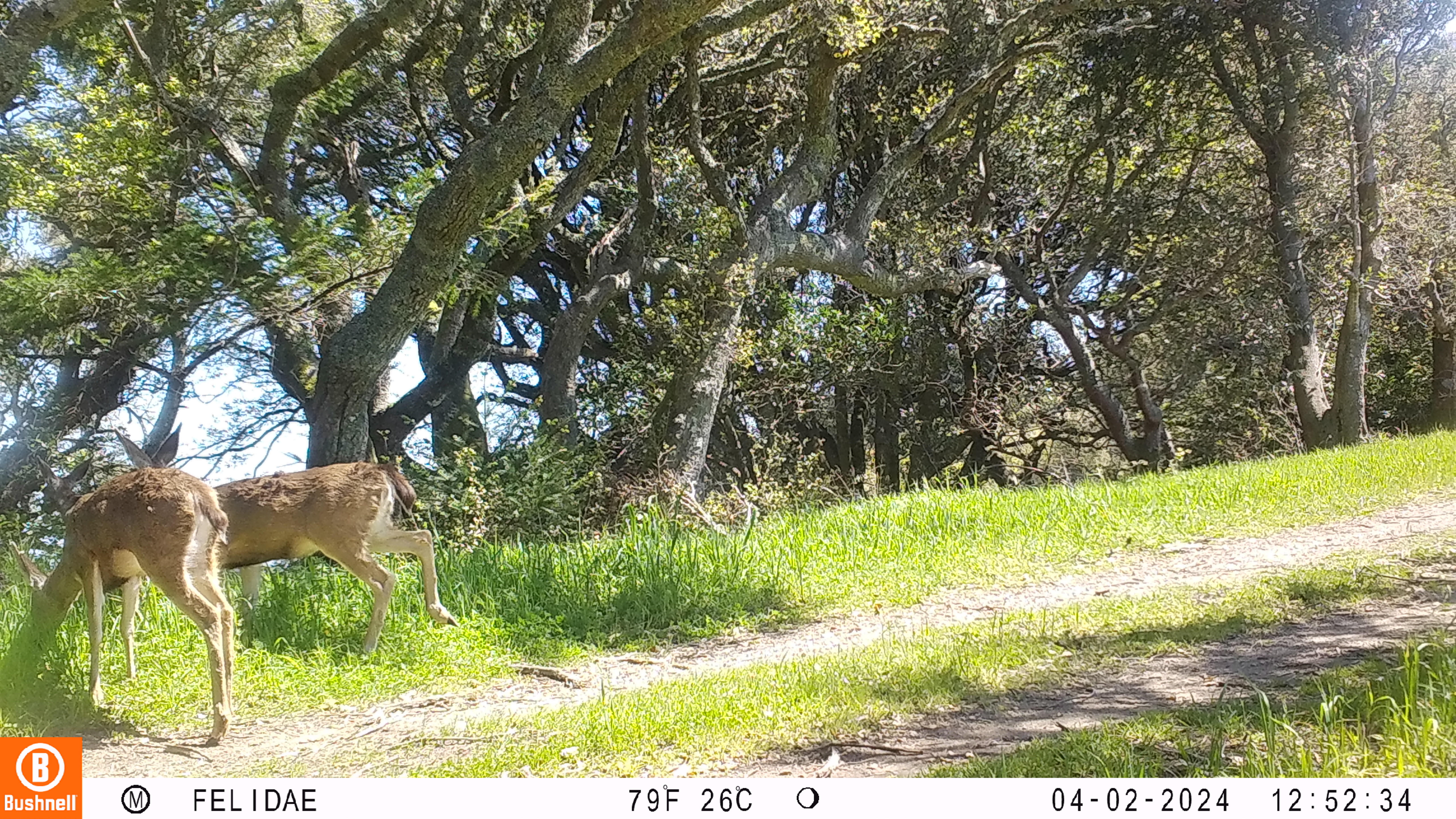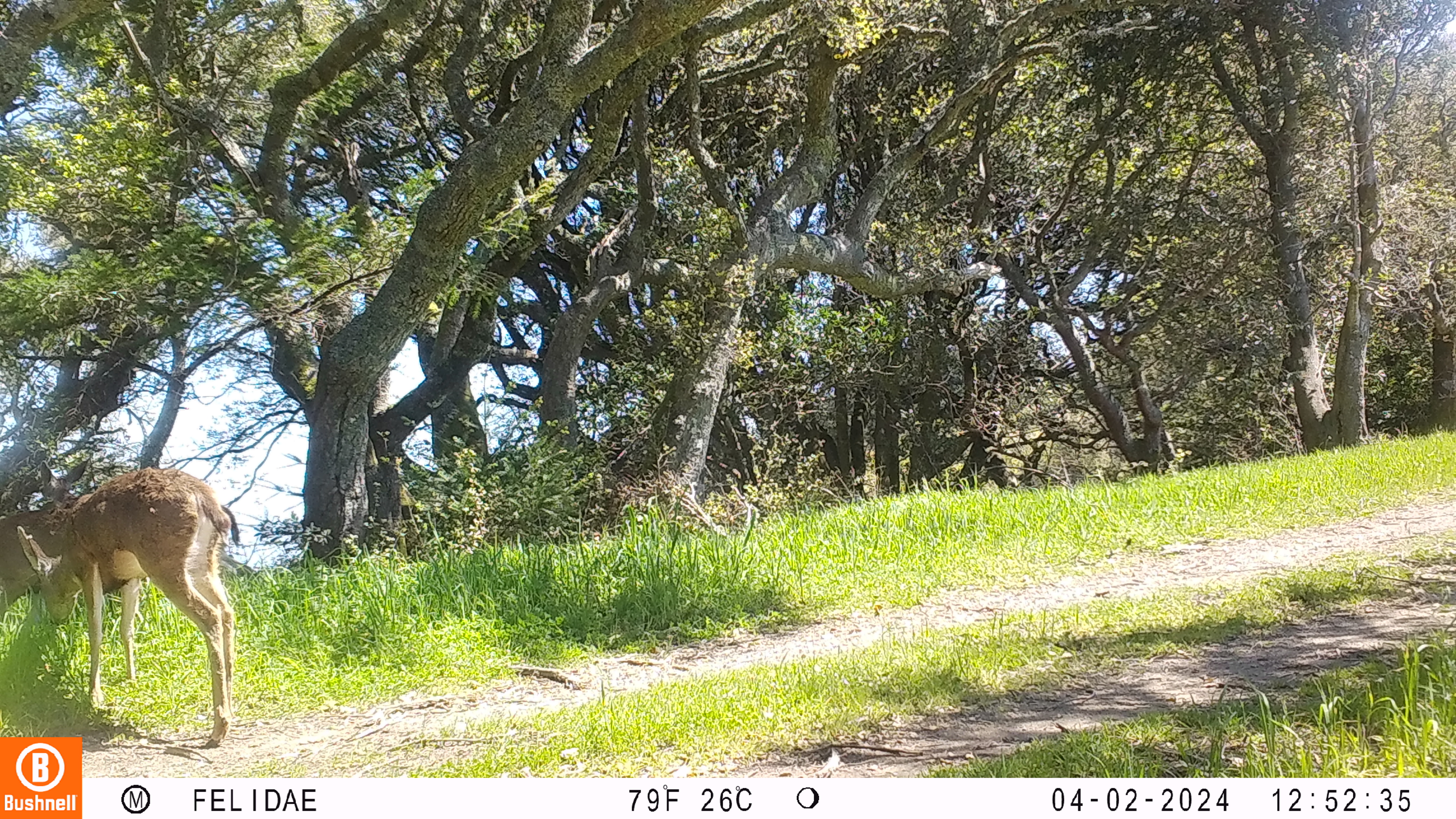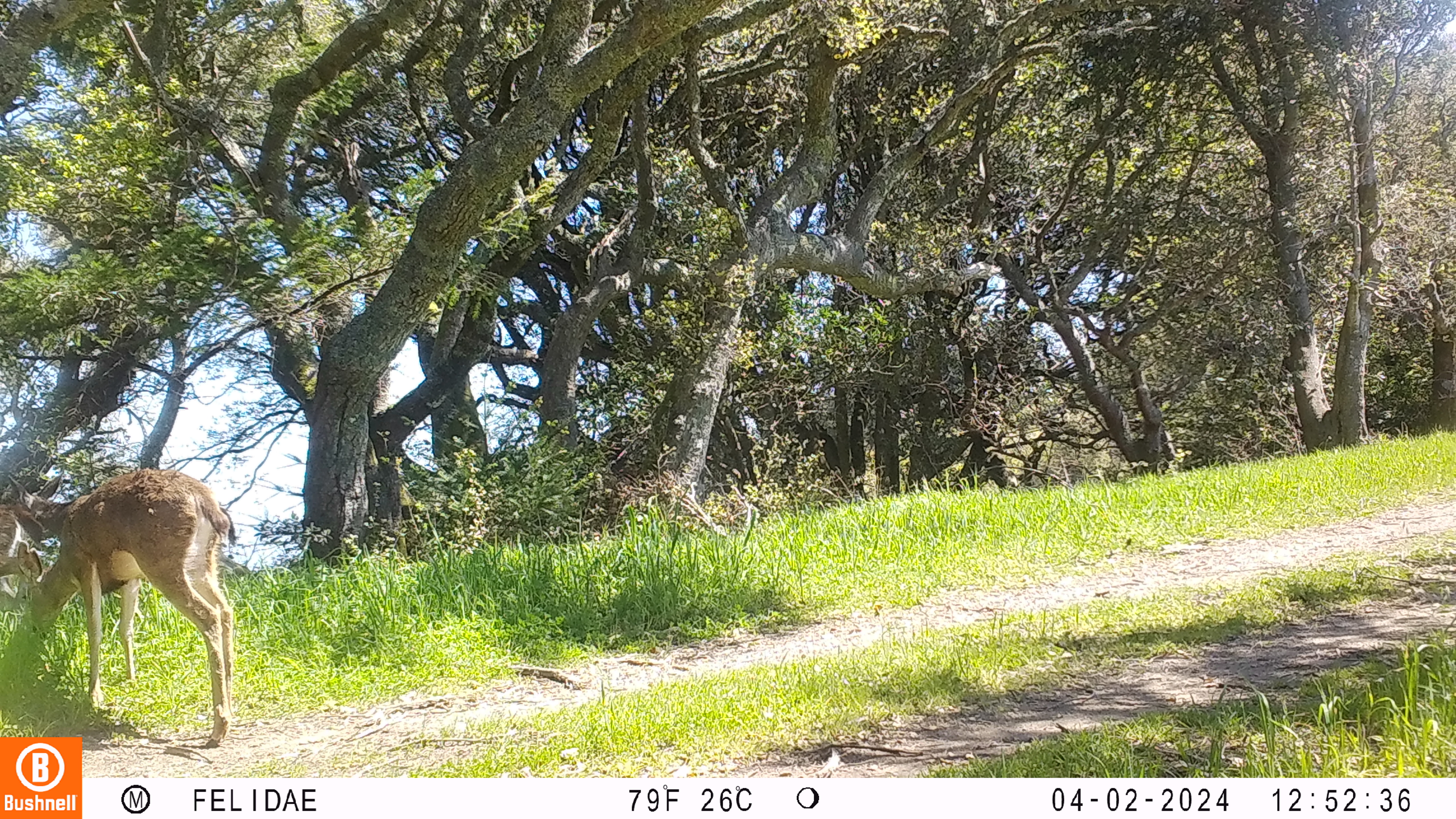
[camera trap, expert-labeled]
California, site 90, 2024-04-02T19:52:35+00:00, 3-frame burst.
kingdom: Animalia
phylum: Chordata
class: Mammalia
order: Artiodactyla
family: Cervidae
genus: Odocoileus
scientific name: Odocoileus hemionus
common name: mule deer